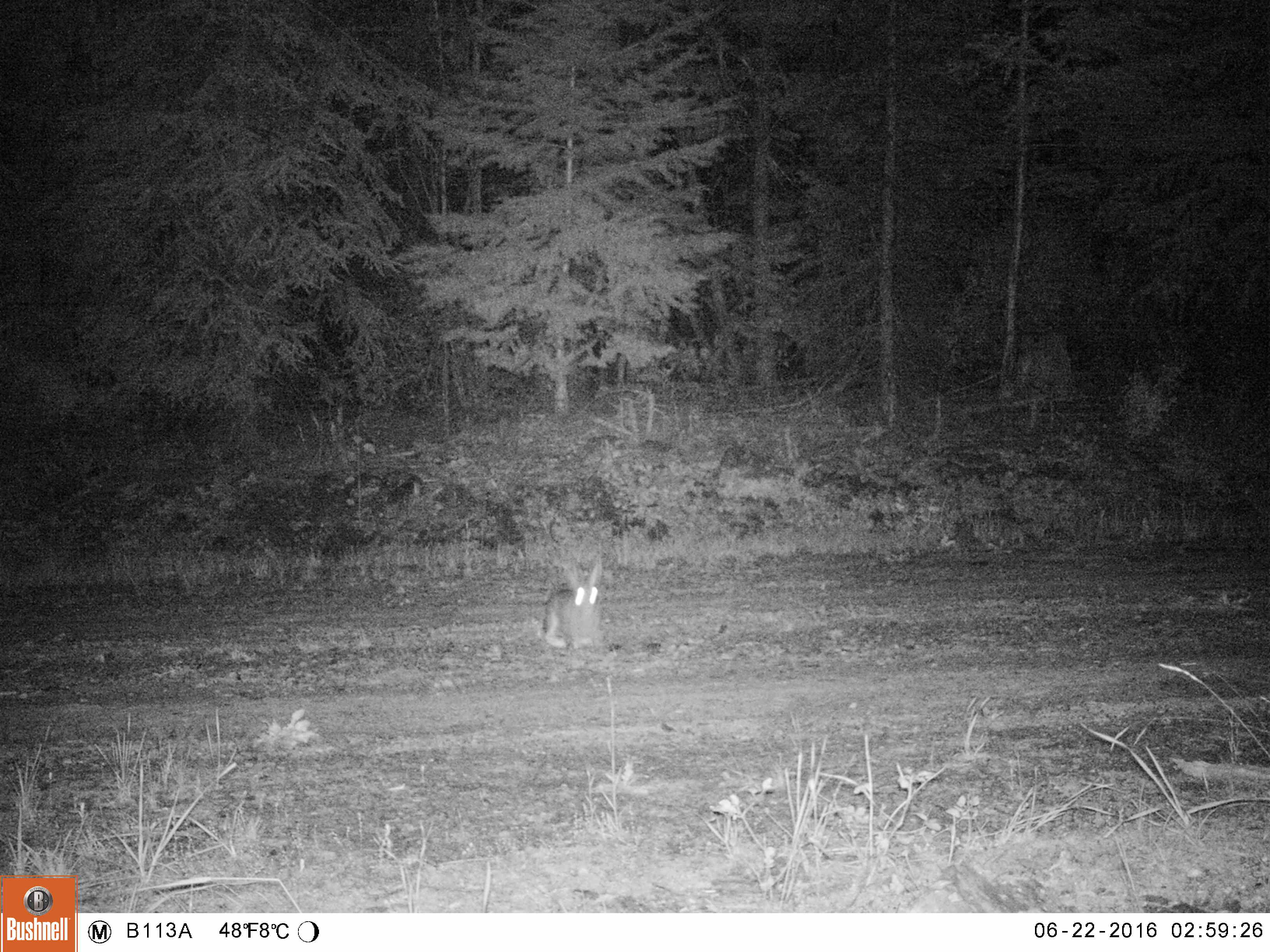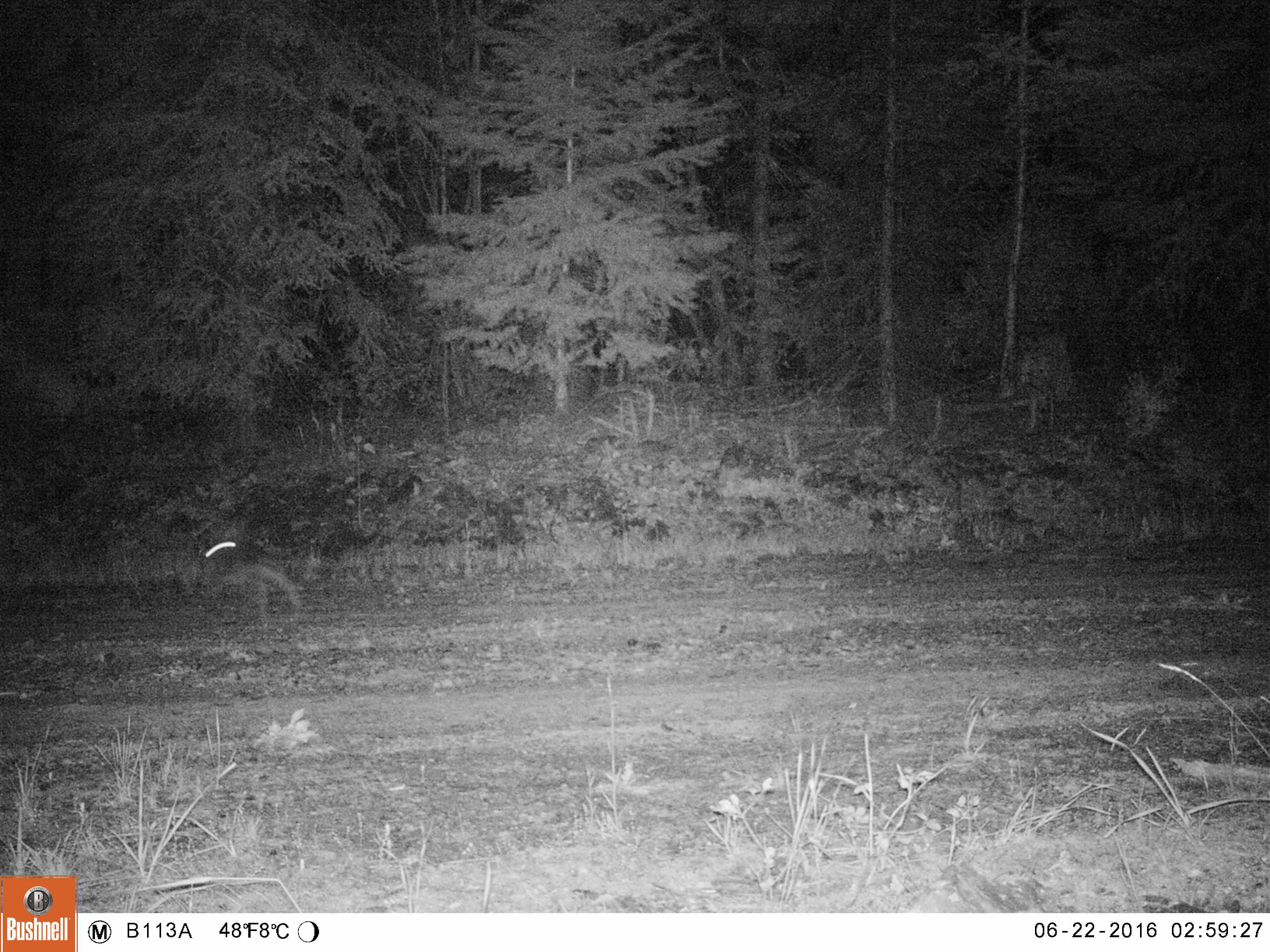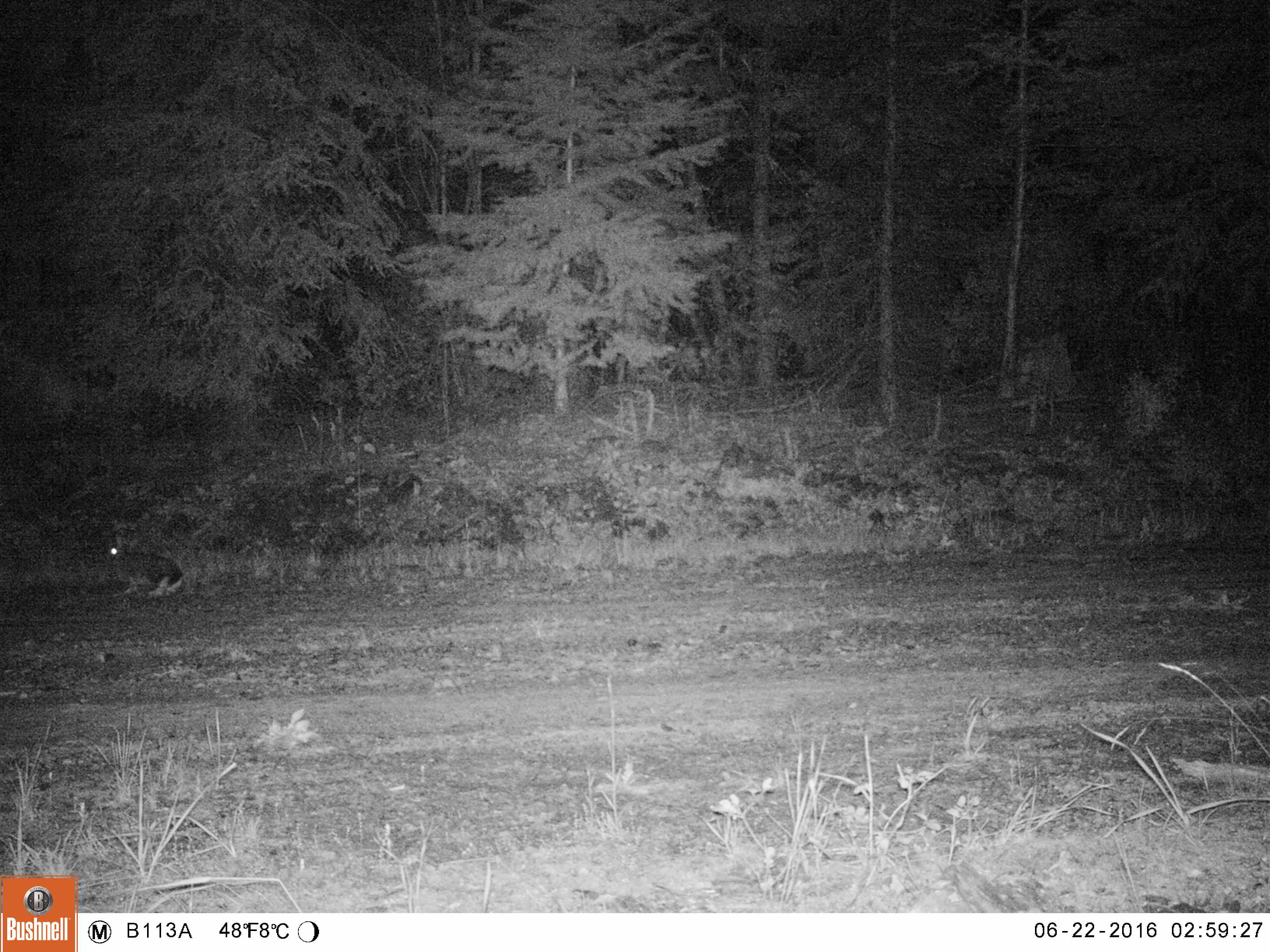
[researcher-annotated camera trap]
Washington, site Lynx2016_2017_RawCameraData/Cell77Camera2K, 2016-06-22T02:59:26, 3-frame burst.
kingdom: Animalia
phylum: Chordata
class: Mammalia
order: Lagomorpha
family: Leporidae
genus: Lepus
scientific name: Lepus americanus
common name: snowshoe hare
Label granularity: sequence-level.